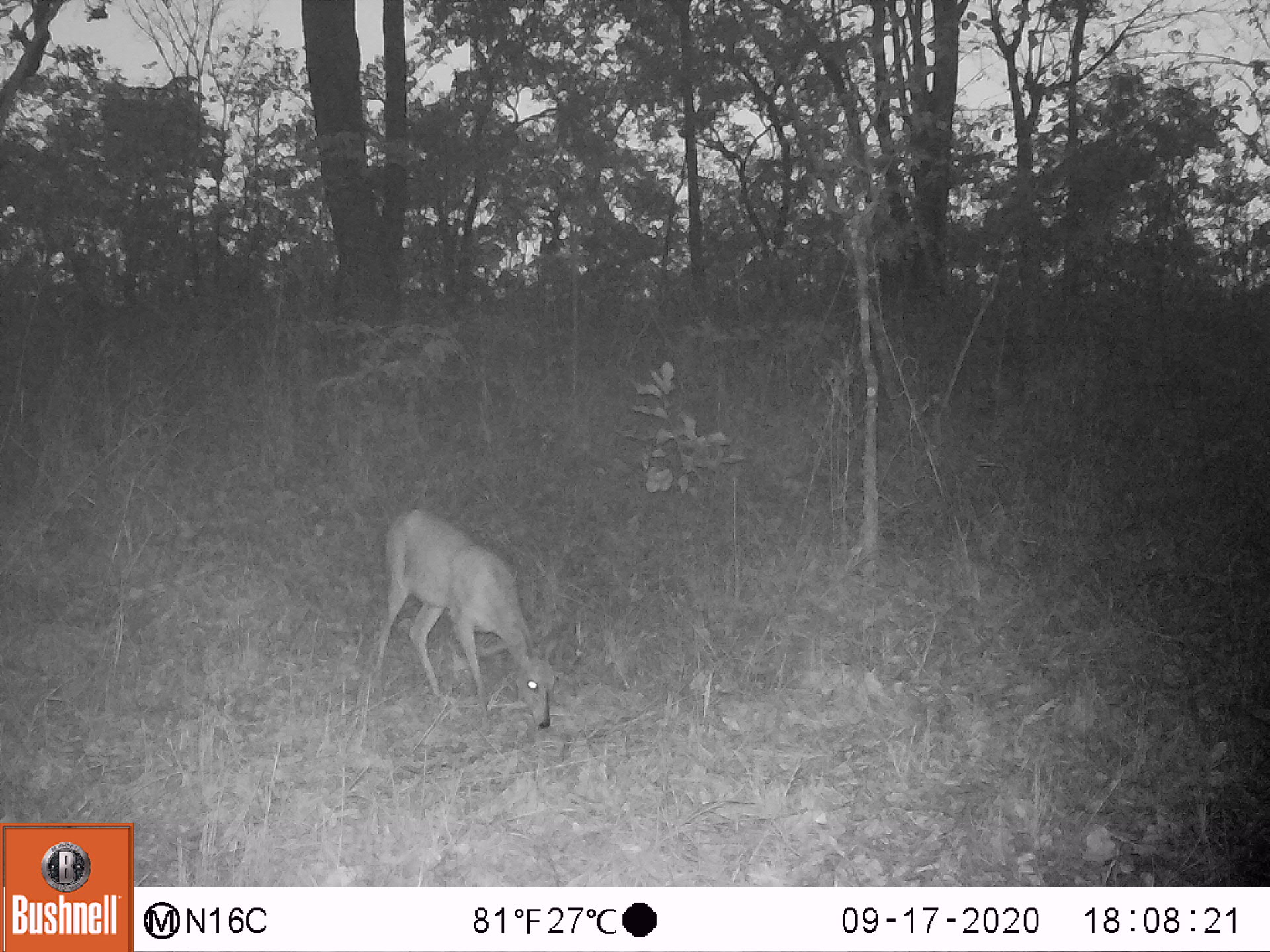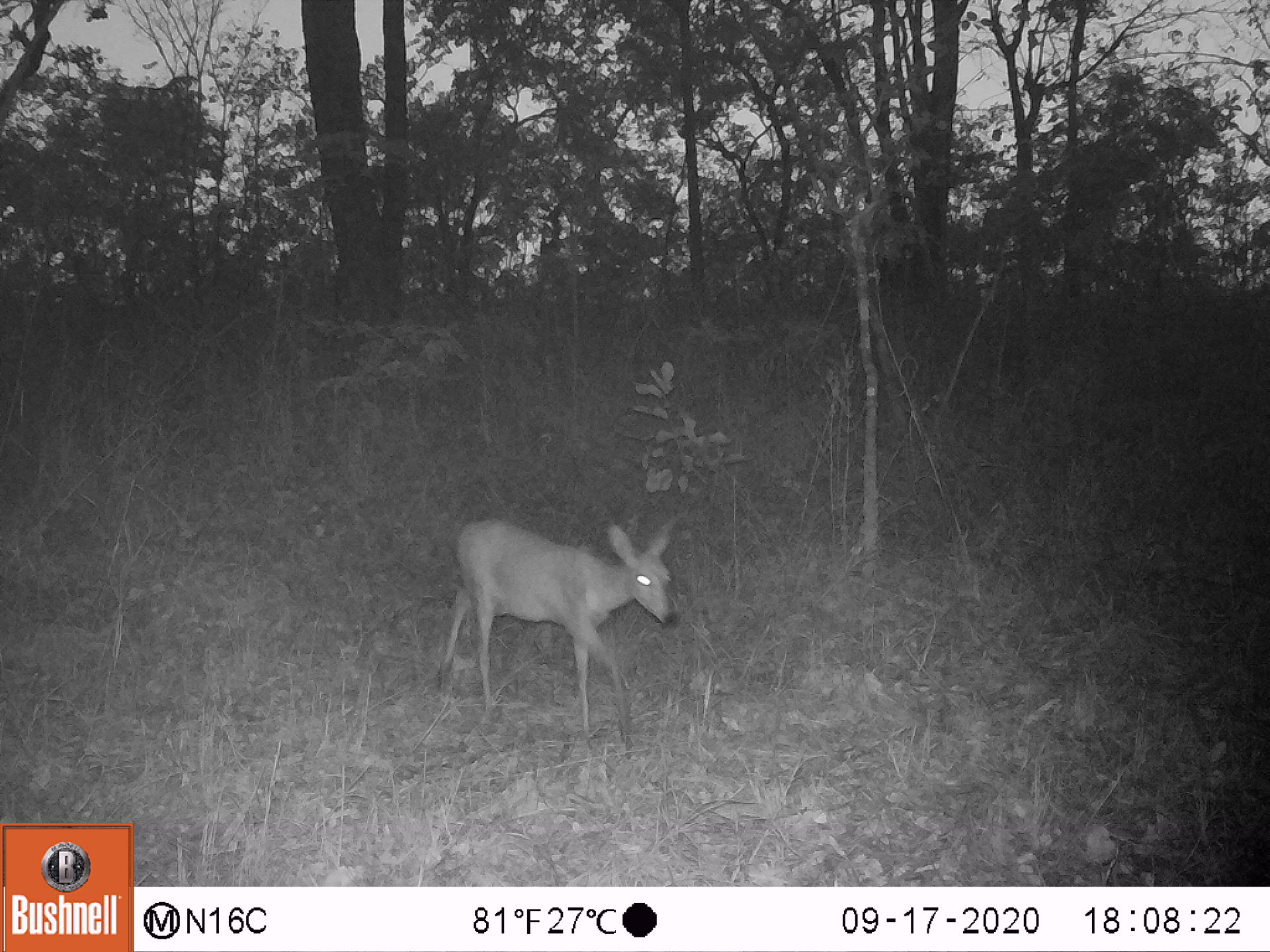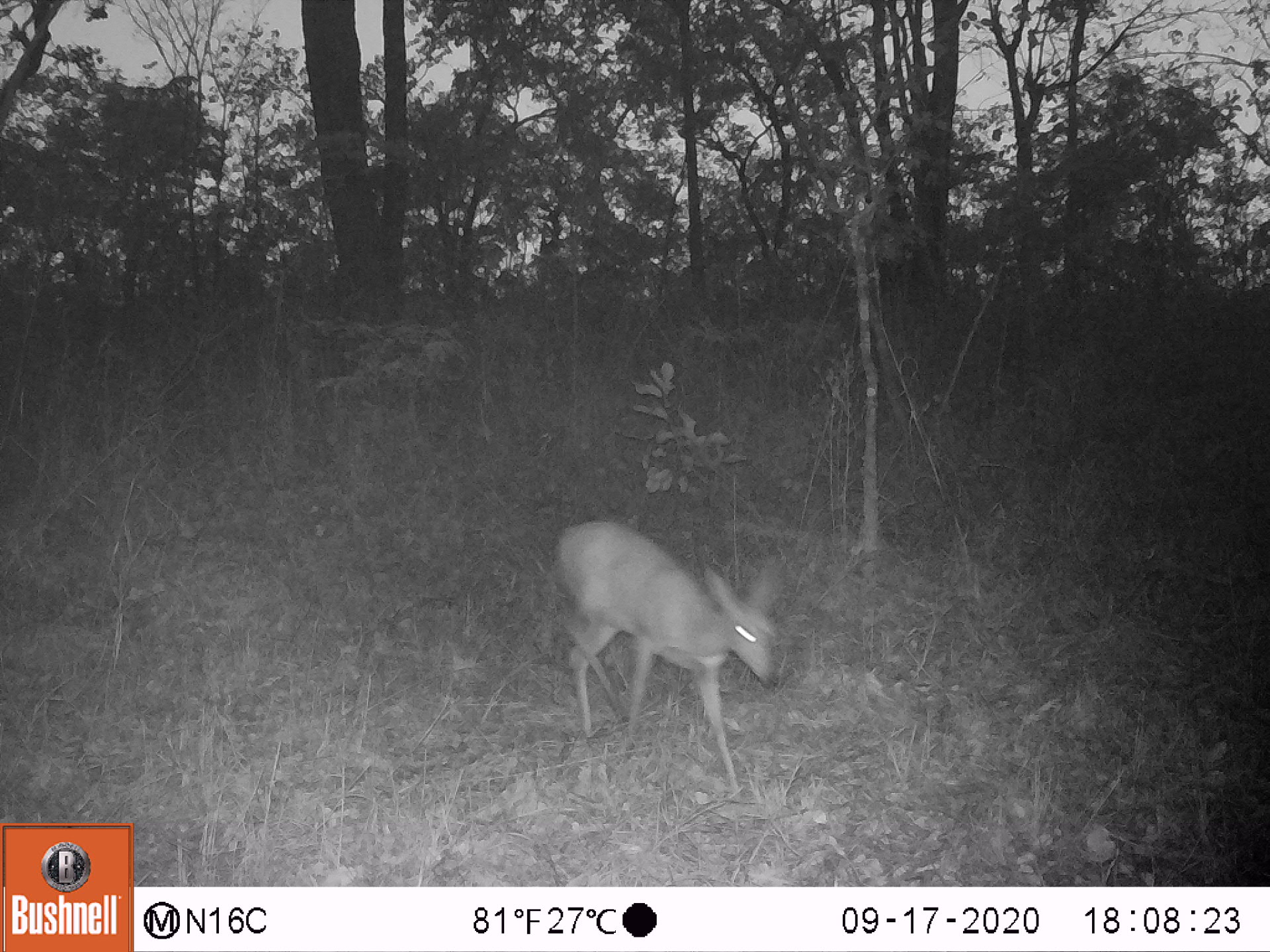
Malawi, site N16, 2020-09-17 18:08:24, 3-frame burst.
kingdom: Animalia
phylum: Chordata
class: Mammalia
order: Artiodactyla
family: Bovidae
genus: Sylvicapra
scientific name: Sylvicapra grimmia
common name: common duiker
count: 1